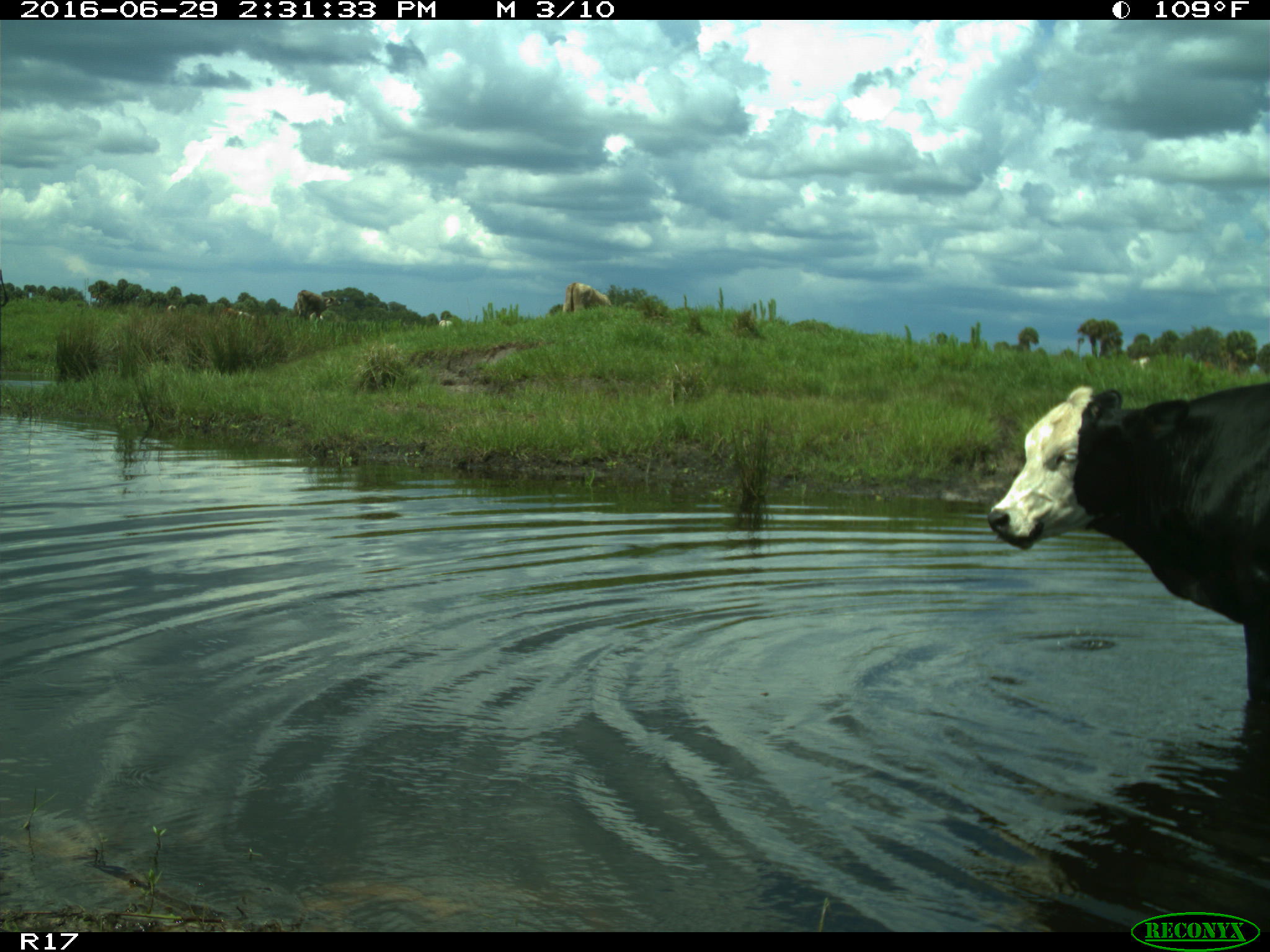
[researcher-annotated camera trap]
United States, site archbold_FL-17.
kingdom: Animalia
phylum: Chordata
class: Mammalia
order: Artiodactyla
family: Bovidae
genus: Bos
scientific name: Bos taurus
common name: domestic cow